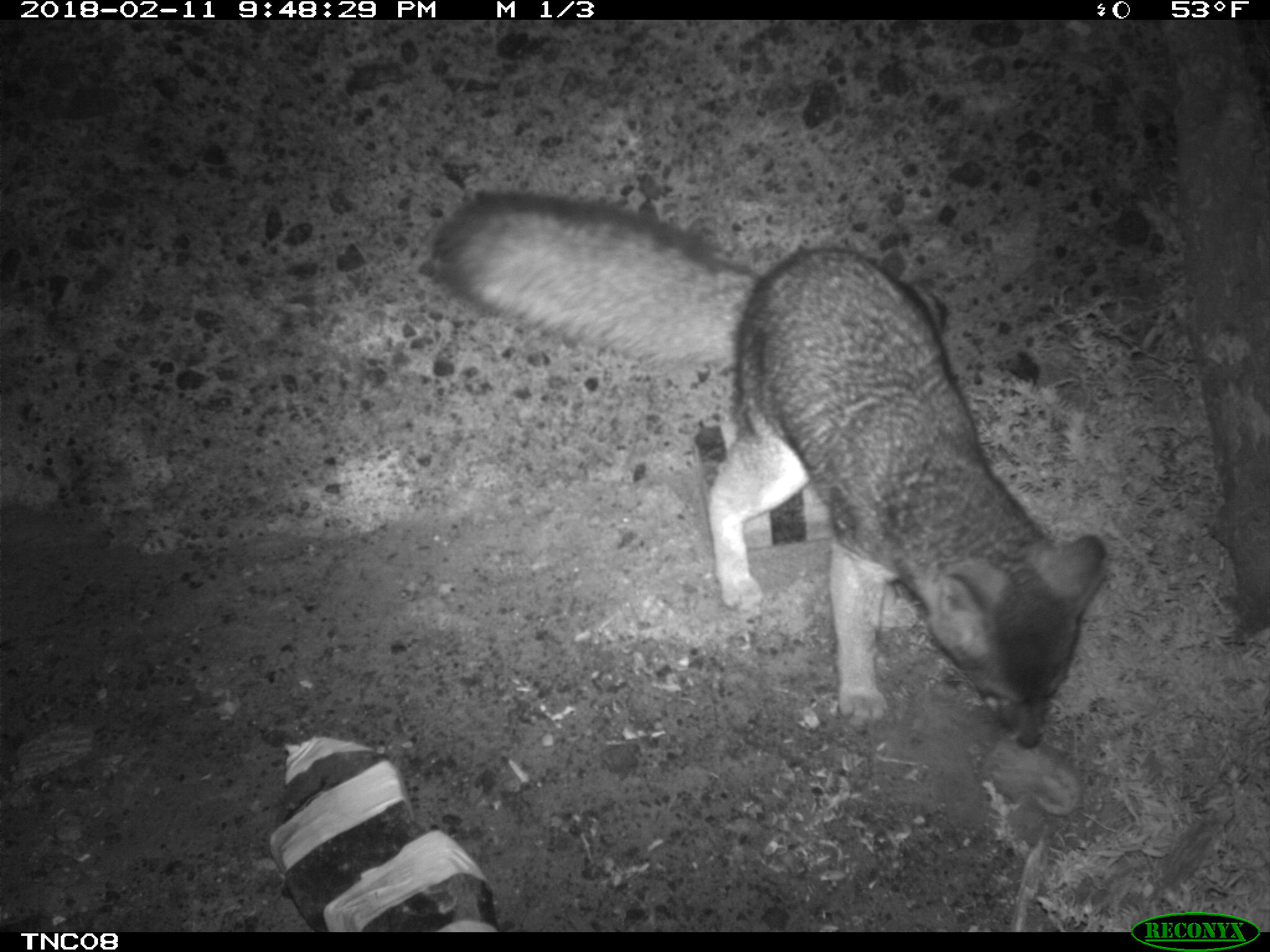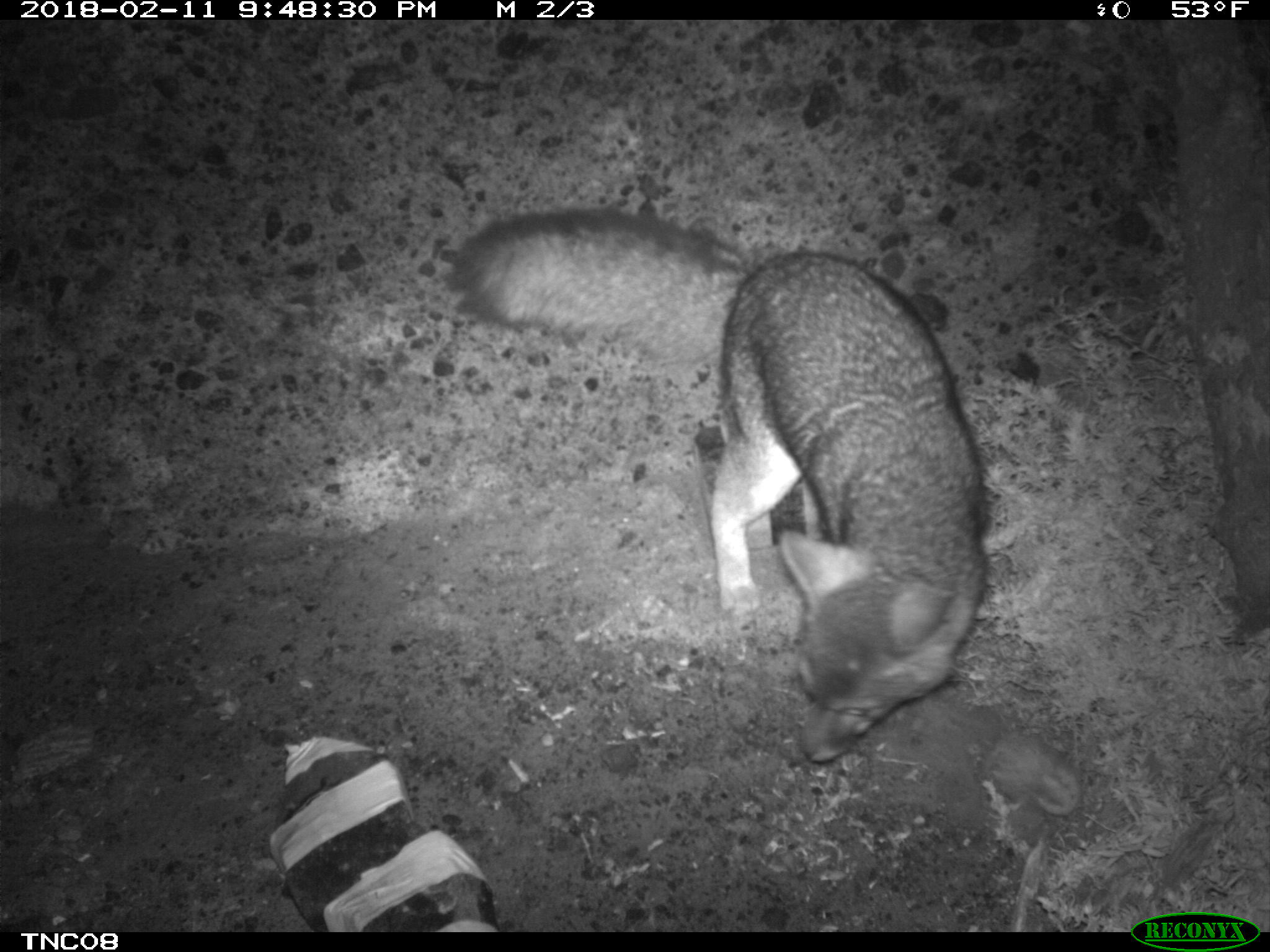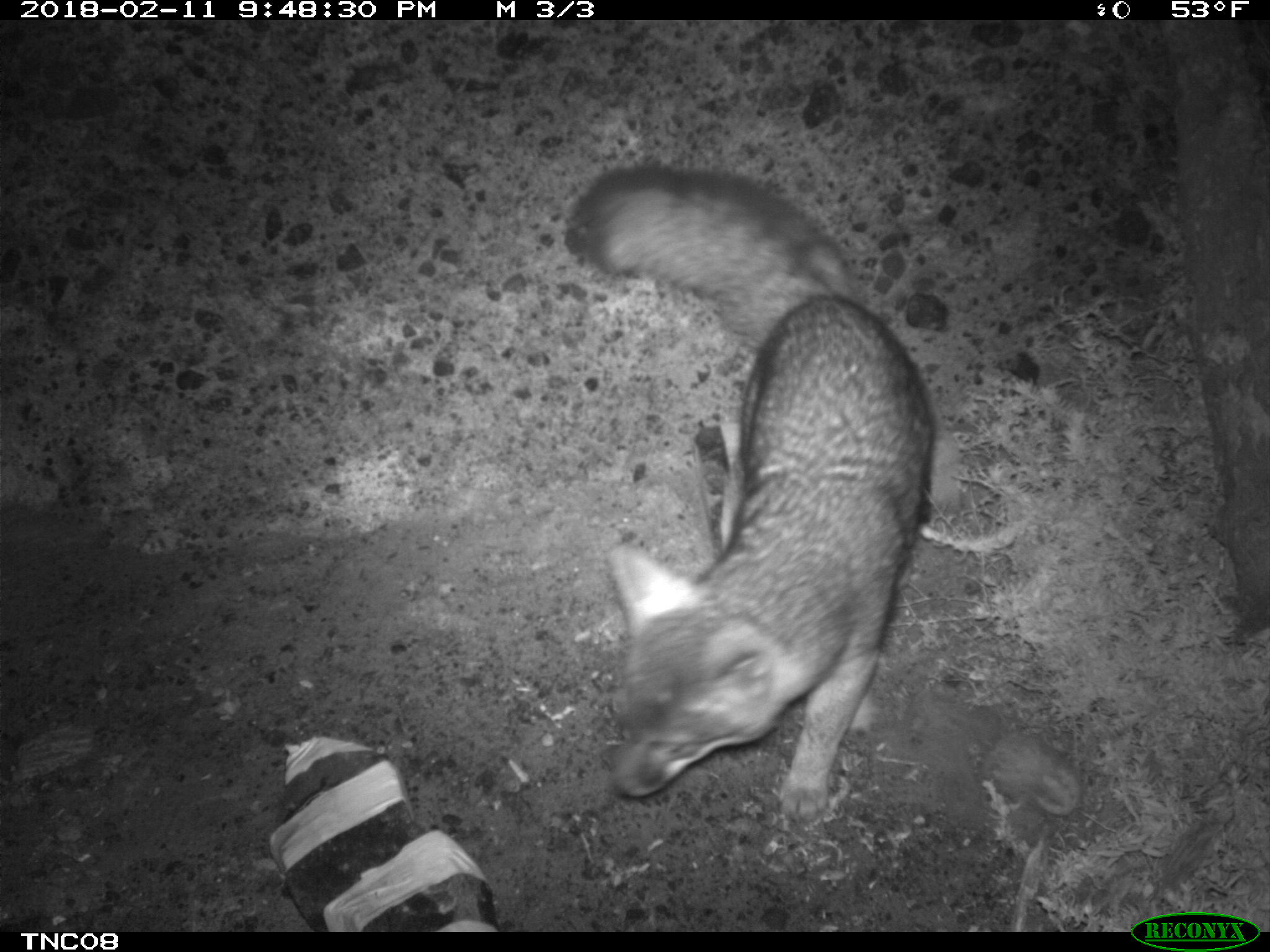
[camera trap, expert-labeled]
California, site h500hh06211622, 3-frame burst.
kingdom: Animalia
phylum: Chordata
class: Mammalia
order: Carnivora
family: Canidae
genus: Urocyon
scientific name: Urocyon littoralis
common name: island fox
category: fox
Fox (island fox) (Urocyon littoralis).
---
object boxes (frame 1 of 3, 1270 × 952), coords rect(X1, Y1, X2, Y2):
fox: rect(420, 188, 1108, 749)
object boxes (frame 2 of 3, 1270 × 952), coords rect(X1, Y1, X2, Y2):
fox: rect(445, 208, 989, 766)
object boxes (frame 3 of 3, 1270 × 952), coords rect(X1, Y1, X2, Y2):
fox: rect(562, 161, 935, 819)